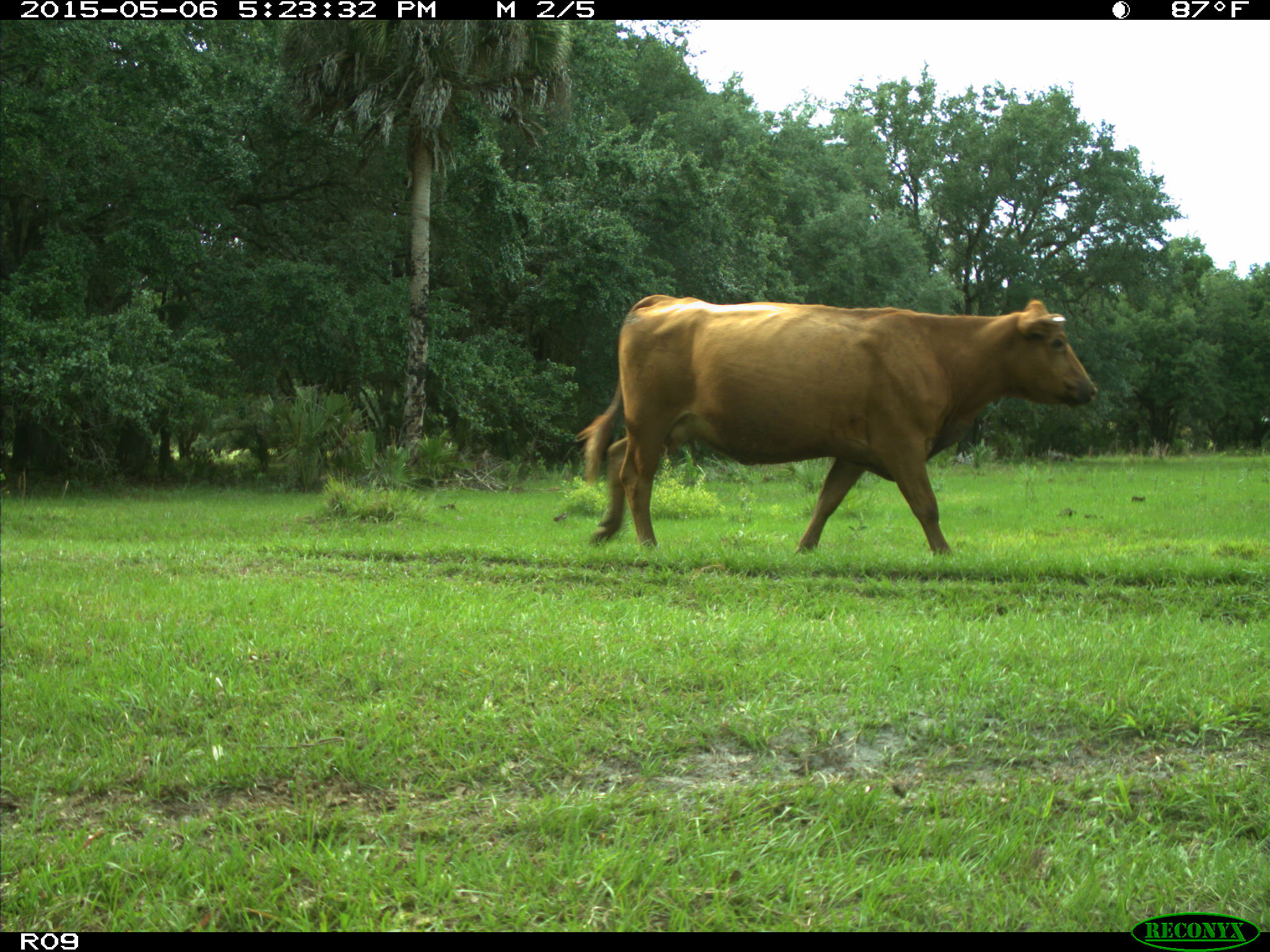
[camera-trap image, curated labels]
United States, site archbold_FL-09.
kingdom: Animalia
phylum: Chordata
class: Mammalia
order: Artiodactyla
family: Bovidae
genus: Bos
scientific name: Bos taurus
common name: domestic cow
Bos taurus (domestic cow).